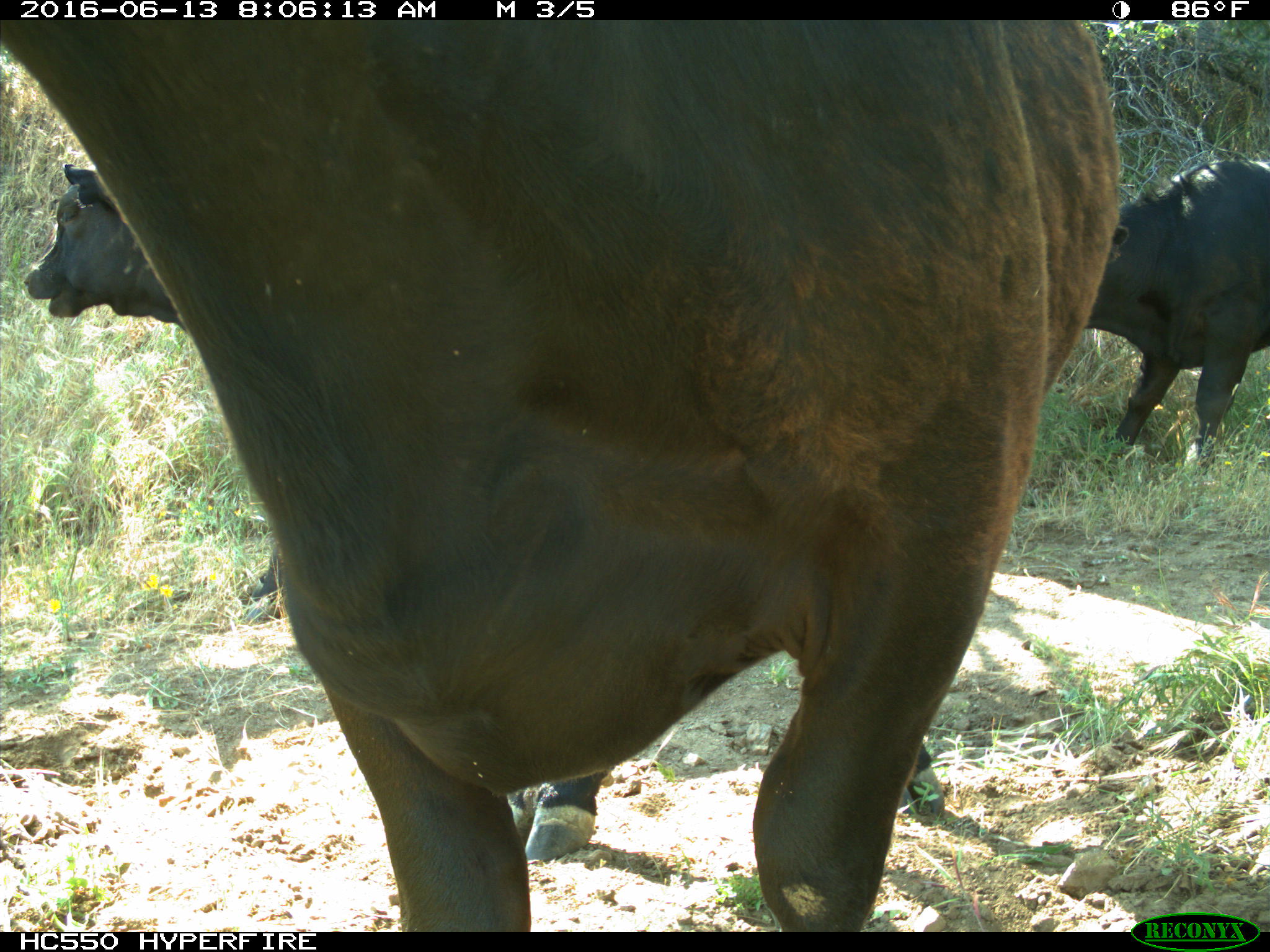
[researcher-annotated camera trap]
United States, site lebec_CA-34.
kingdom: Animalia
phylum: Chordata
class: Mammalia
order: Artiodactyla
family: Bovidae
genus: Bos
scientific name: Bos taurus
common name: domestic cow